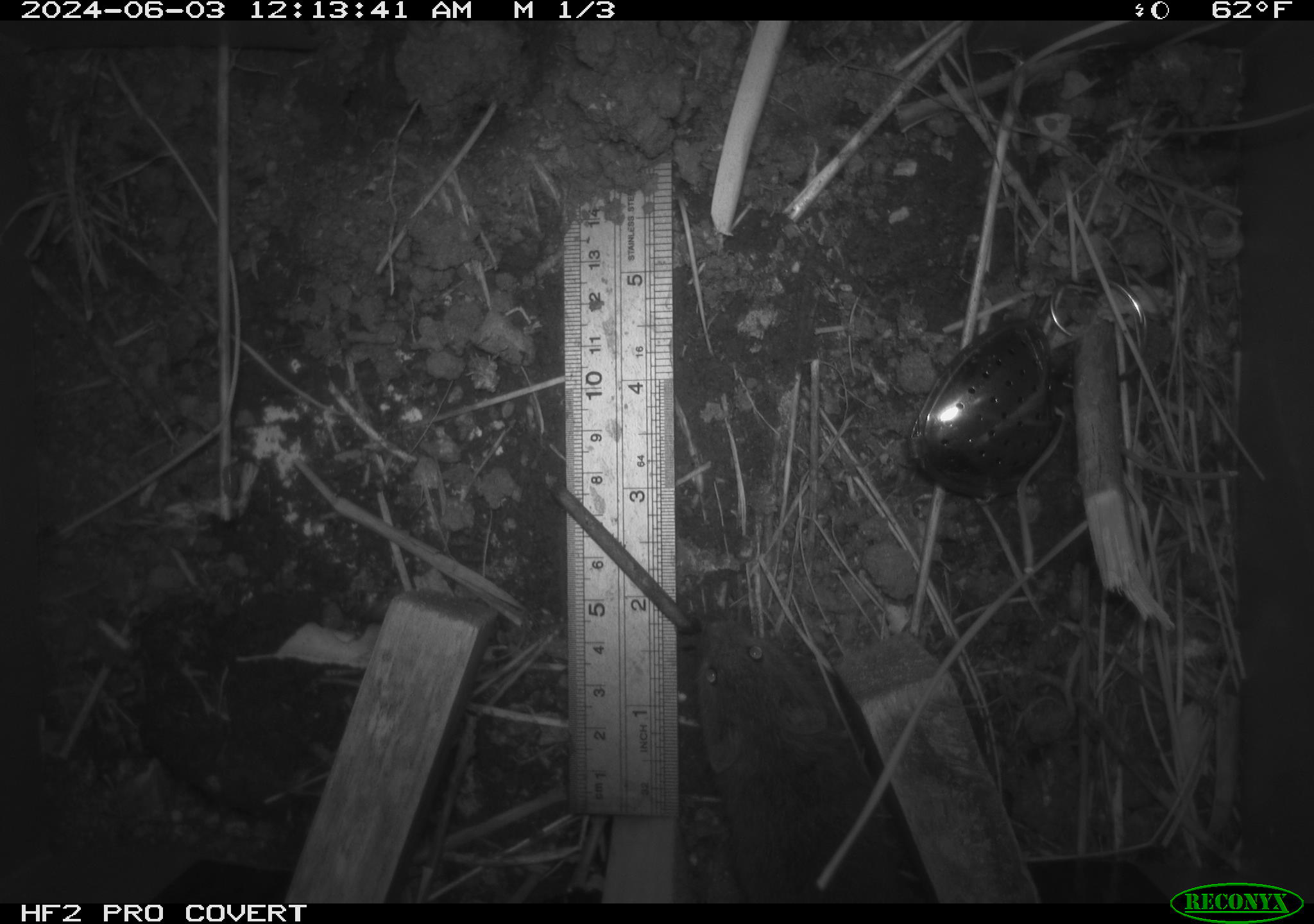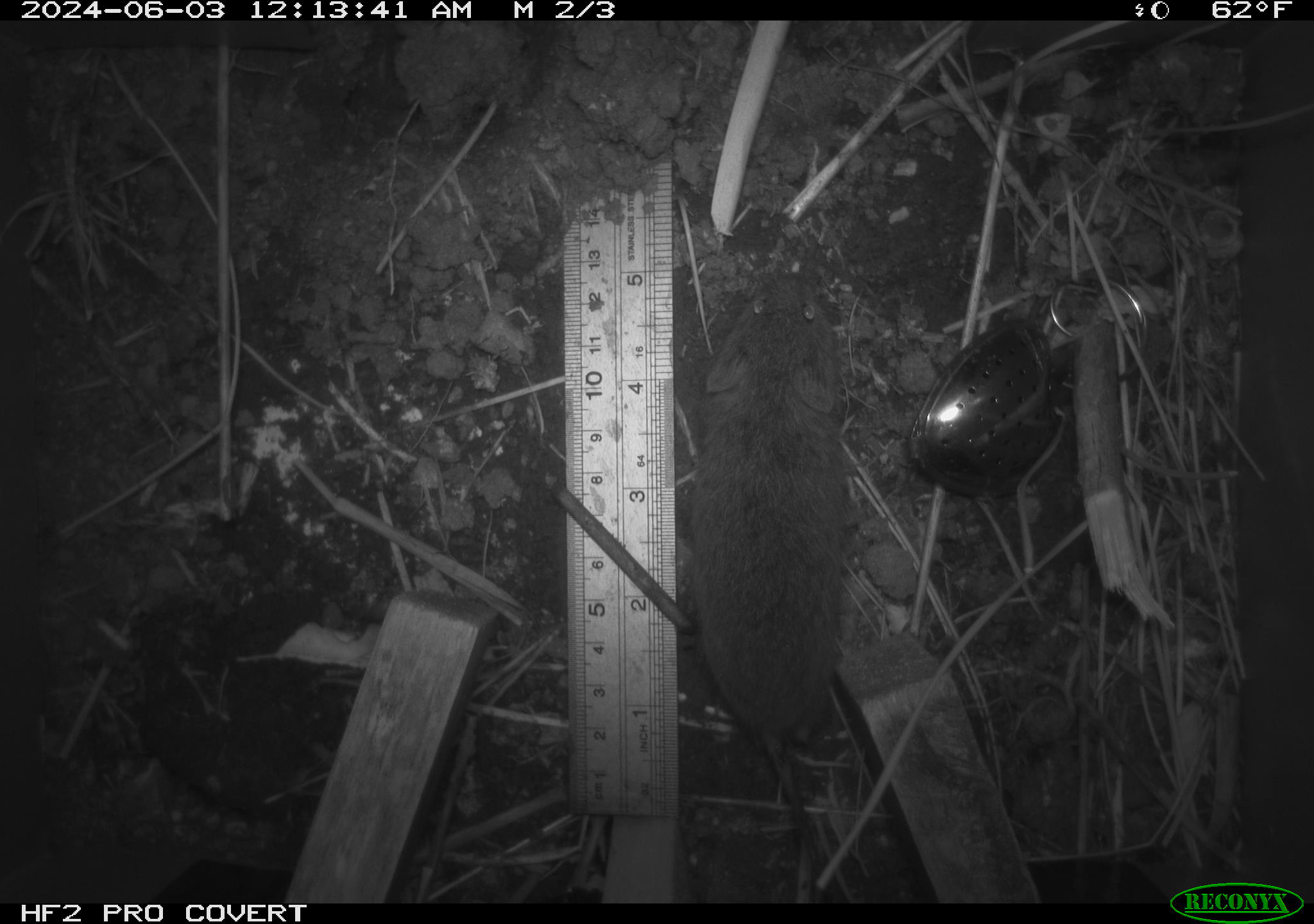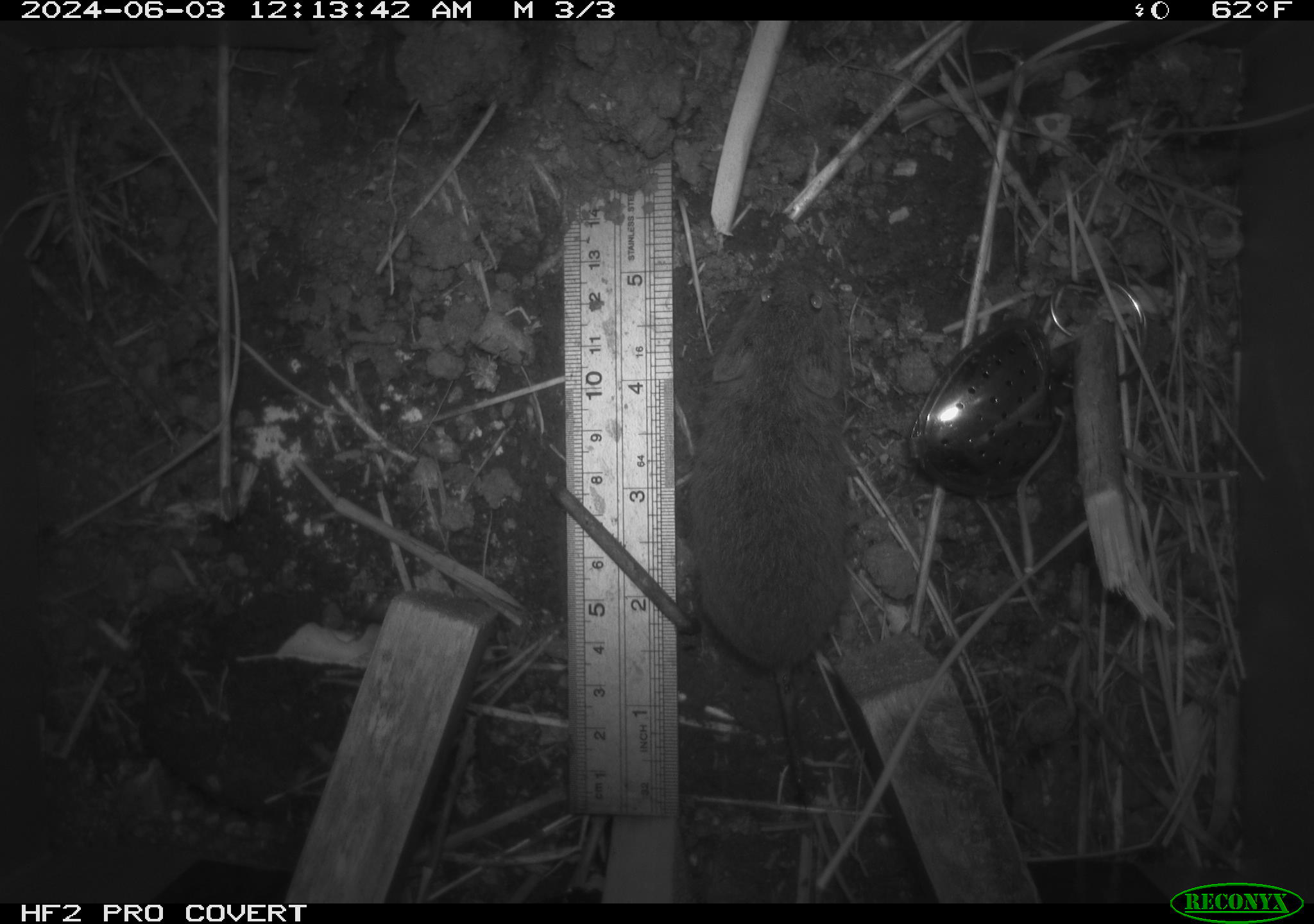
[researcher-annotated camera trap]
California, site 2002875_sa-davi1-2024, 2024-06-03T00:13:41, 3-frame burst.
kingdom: Animalia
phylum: Chordata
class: Mammalia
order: Rodentia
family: Cricetidae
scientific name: Arvicolinae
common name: voles, lemmings, and muskrats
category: arvicolinae subfamily